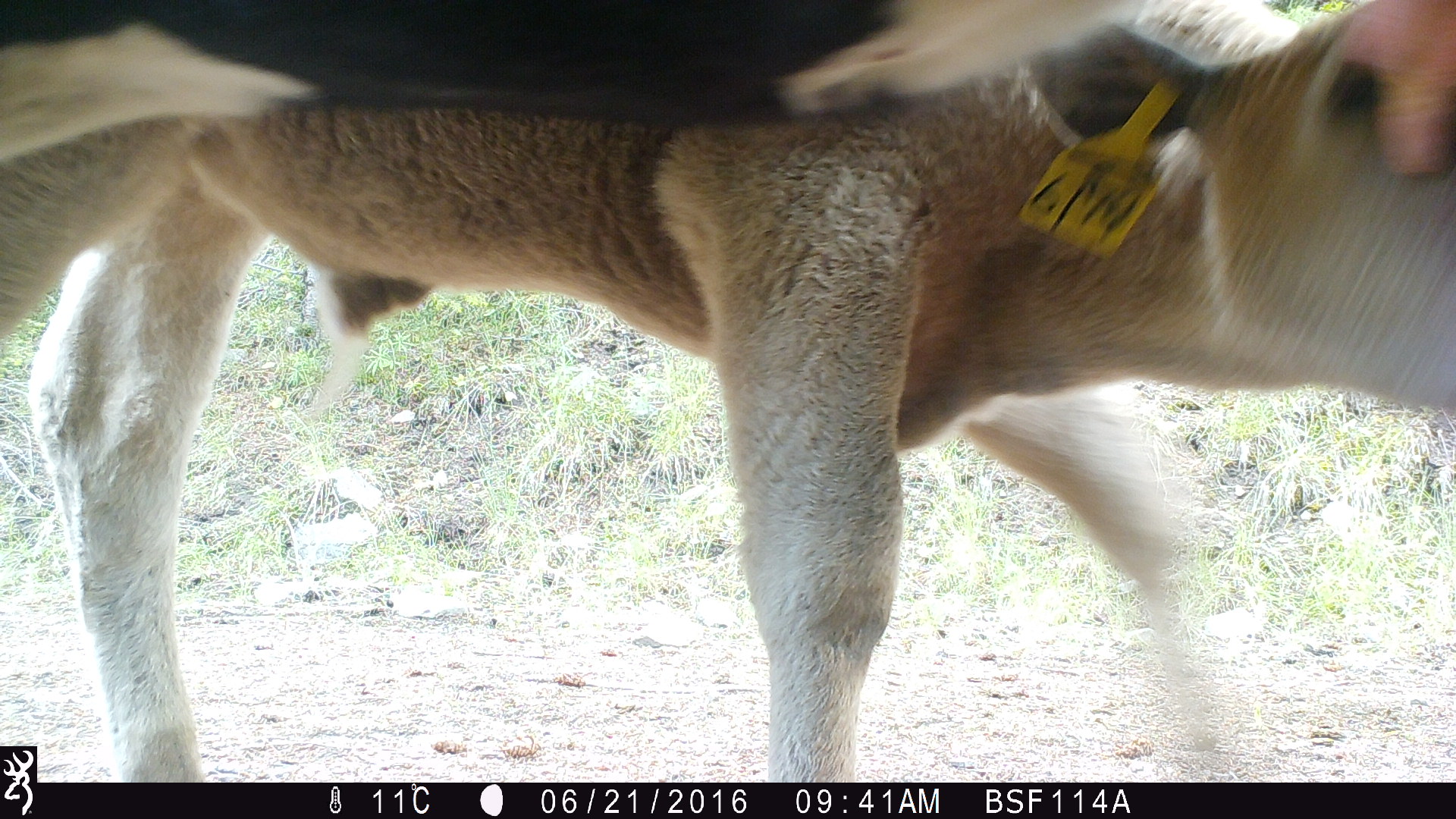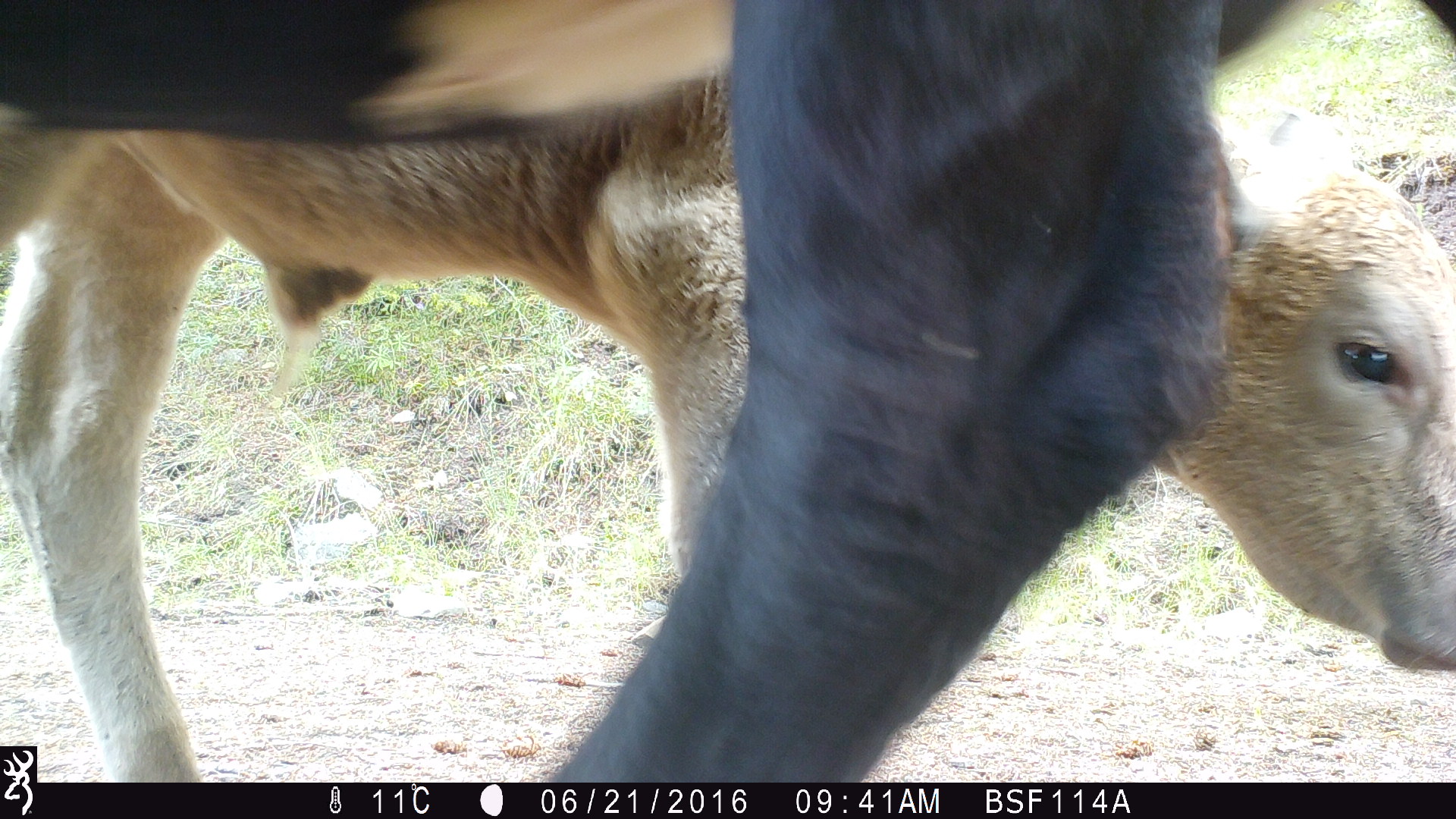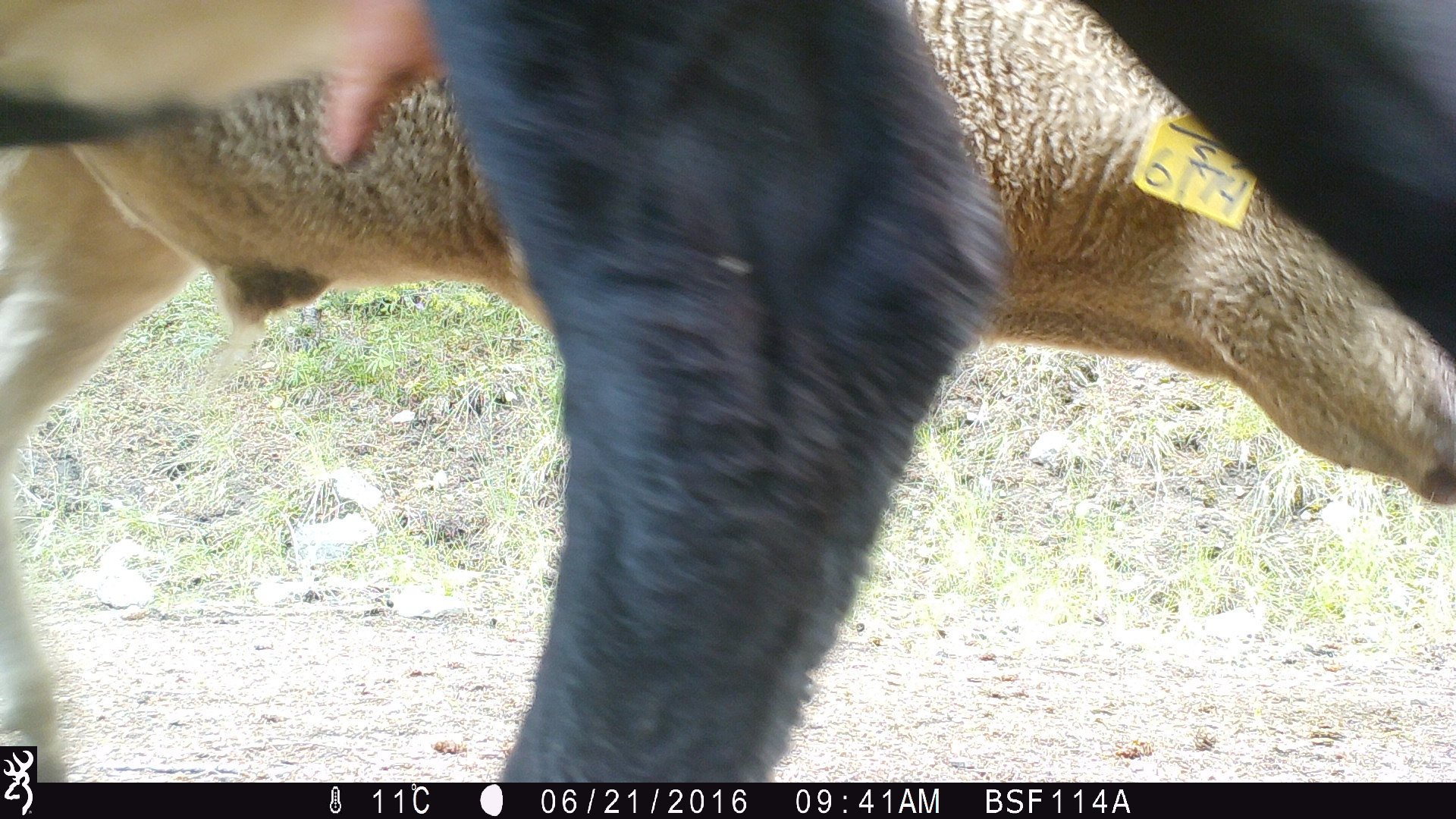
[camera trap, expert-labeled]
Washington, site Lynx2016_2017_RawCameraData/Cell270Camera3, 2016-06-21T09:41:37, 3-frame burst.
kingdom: Animalia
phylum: Chordata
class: Mammalia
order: Artiodactyla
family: Bovidae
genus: Bos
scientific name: Bos taurus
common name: domestic cattle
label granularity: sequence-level